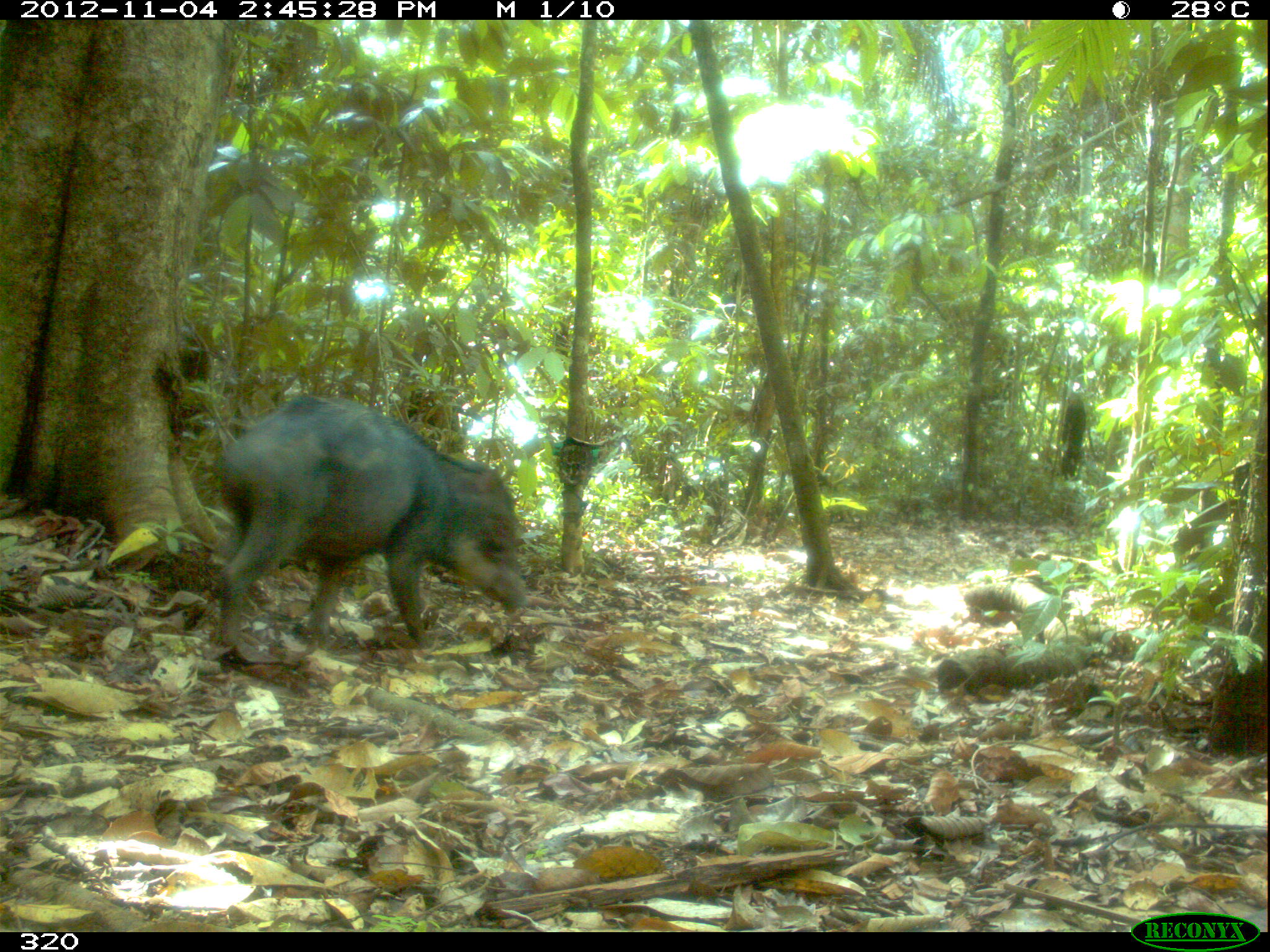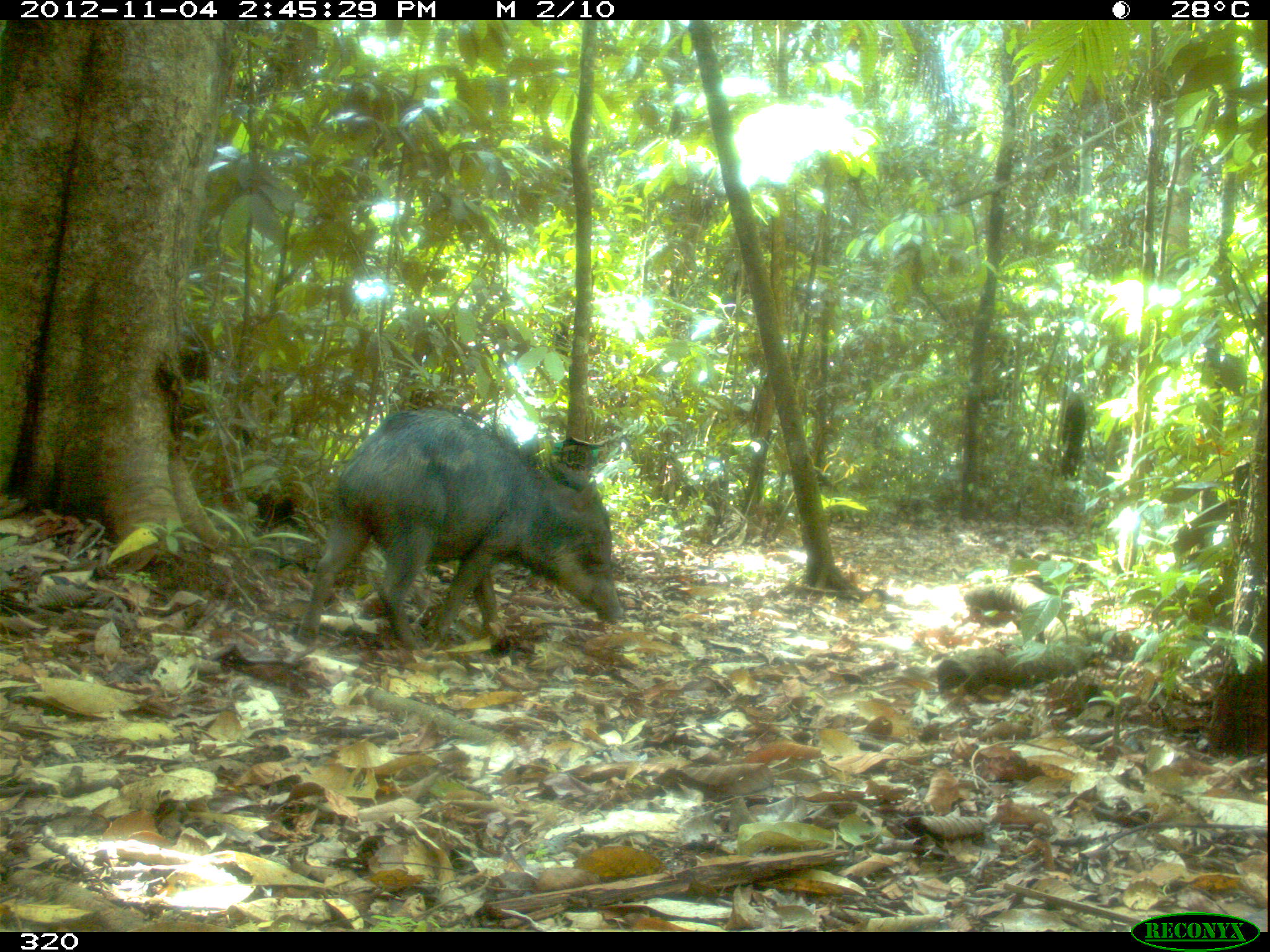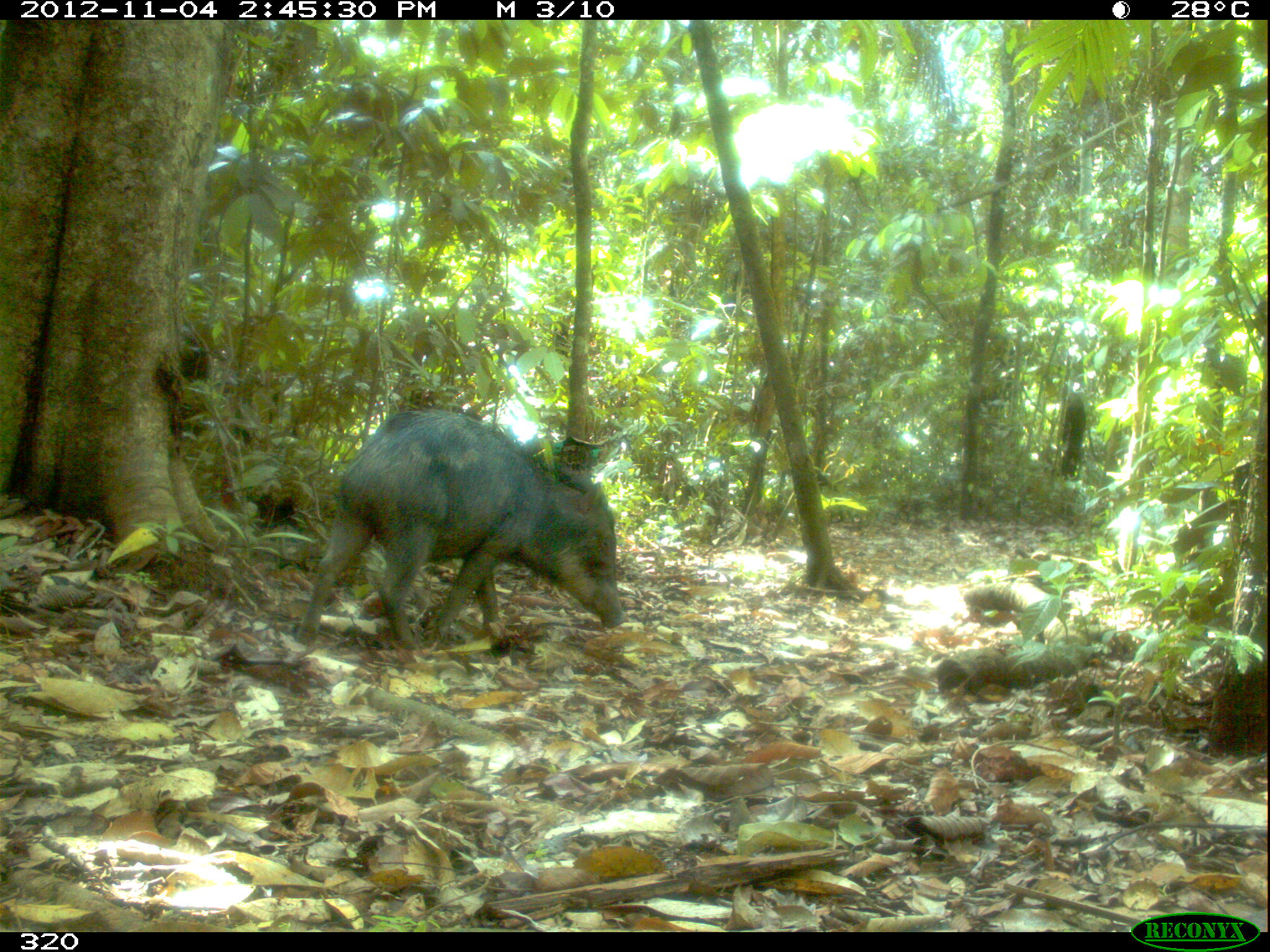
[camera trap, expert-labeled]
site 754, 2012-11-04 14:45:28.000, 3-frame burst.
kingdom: Animalia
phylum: Chordata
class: Mammalia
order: Artiodactyla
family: Tayassuidae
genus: Tayassu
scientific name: Tayassu pecari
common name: white-lipped peccary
Tayassu pecari (white-lipped peccary).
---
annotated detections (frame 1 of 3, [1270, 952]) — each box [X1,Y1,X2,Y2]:
tayassu pecari: [211,393,527,656]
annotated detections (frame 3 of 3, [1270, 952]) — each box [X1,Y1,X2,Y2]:
tayassu pecari: [298,408,627,653]